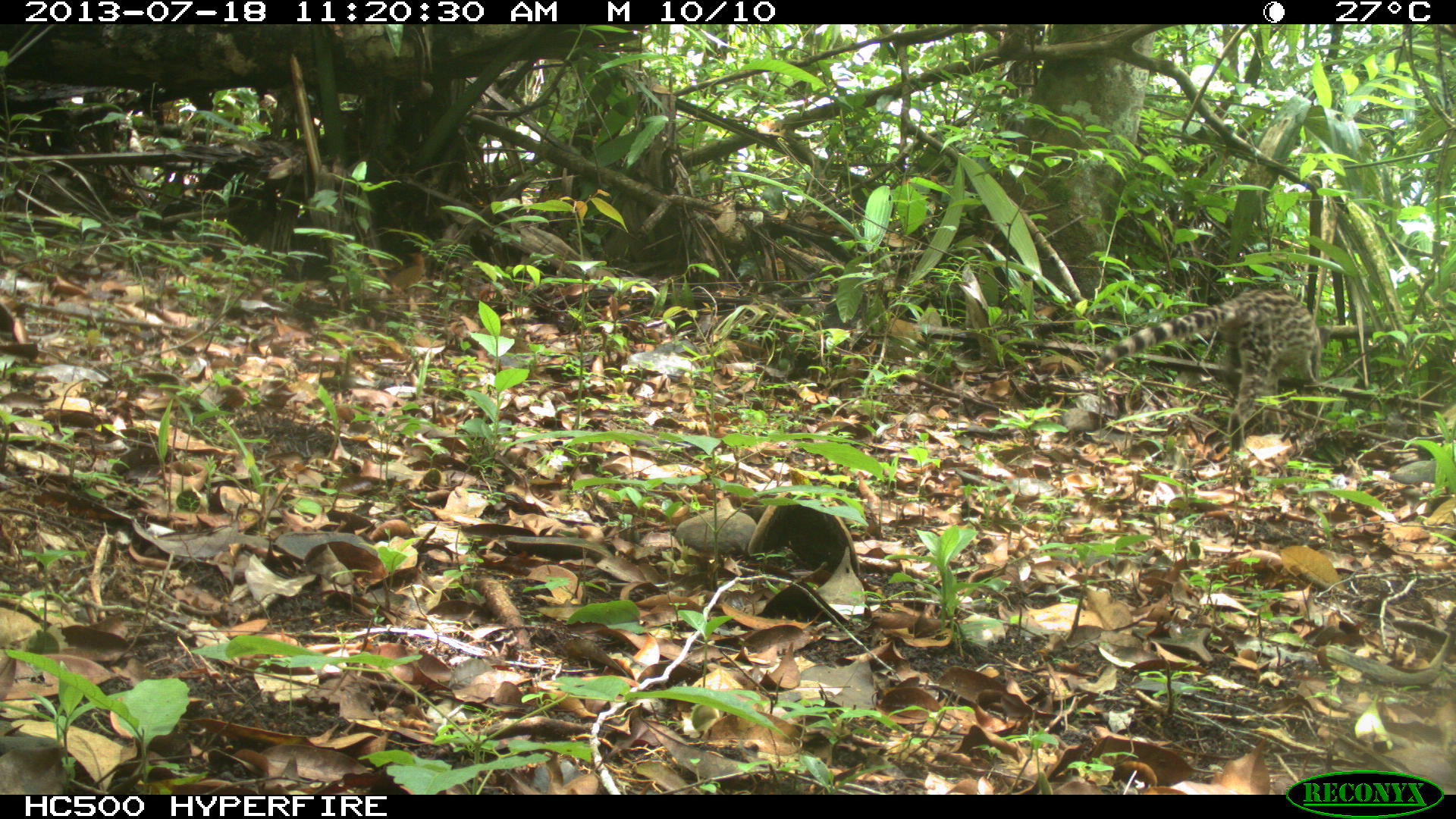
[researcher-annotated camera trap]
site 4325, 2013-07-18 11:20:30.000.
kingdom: Animalia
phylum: Chordata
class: Mammalia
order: Carnivora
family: Felidae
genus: Leopardus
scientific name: Leopardus wiedii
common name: margay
Leopardus wiedii (margay), count 1, sex female.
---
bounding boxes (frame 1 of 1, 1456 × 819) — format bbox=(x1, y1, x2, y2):
leopardus wiedii: bbox=(1095, 281, 1323, 449)